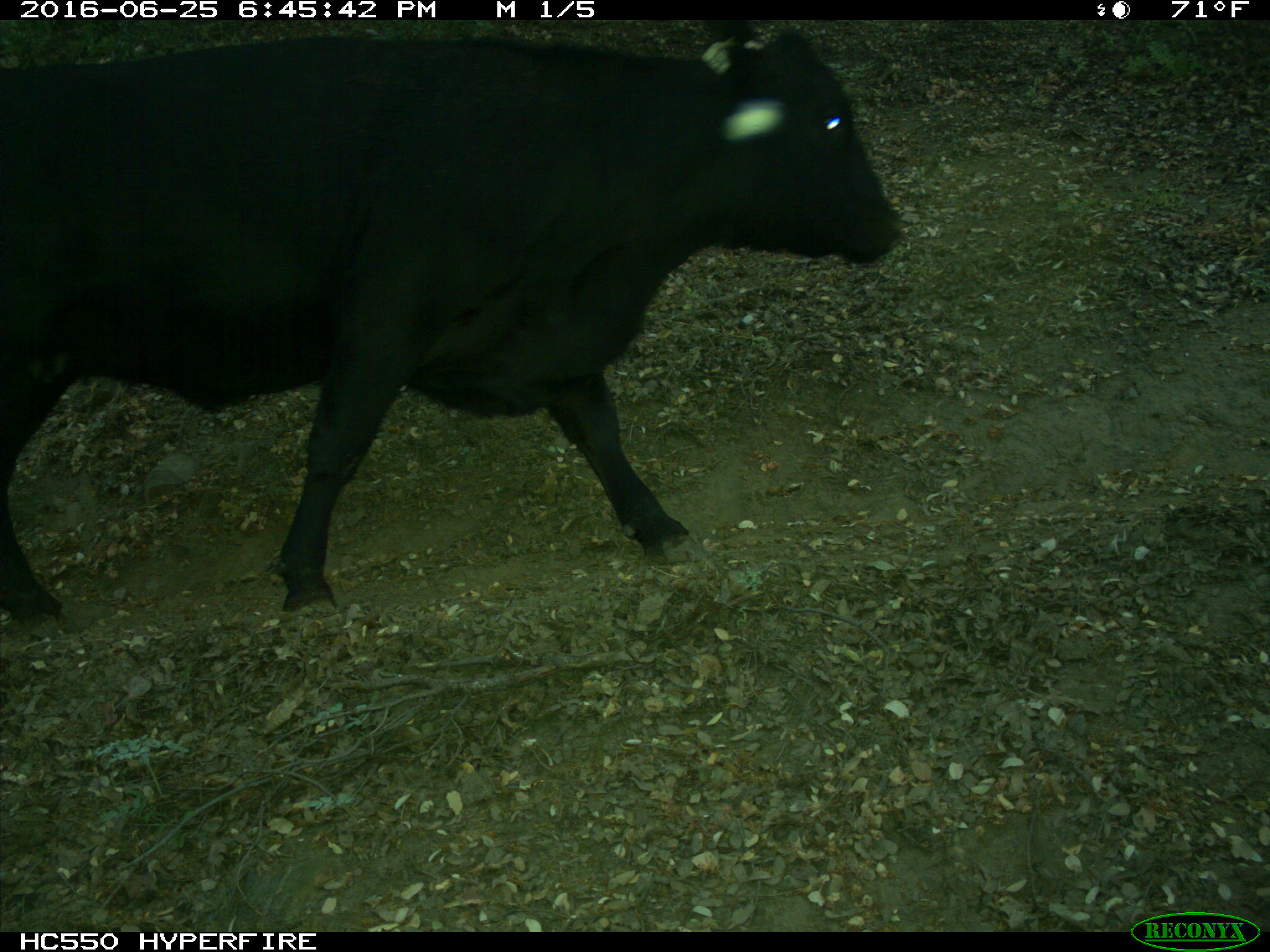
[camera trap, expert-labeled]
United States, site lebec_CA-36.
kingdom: Animalia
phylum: Chordata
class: Mammalia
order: Artiodactyla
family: Bovidae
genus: Bos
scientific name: Bos taurus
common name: domestic cow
Bos taurus (domestic cow).